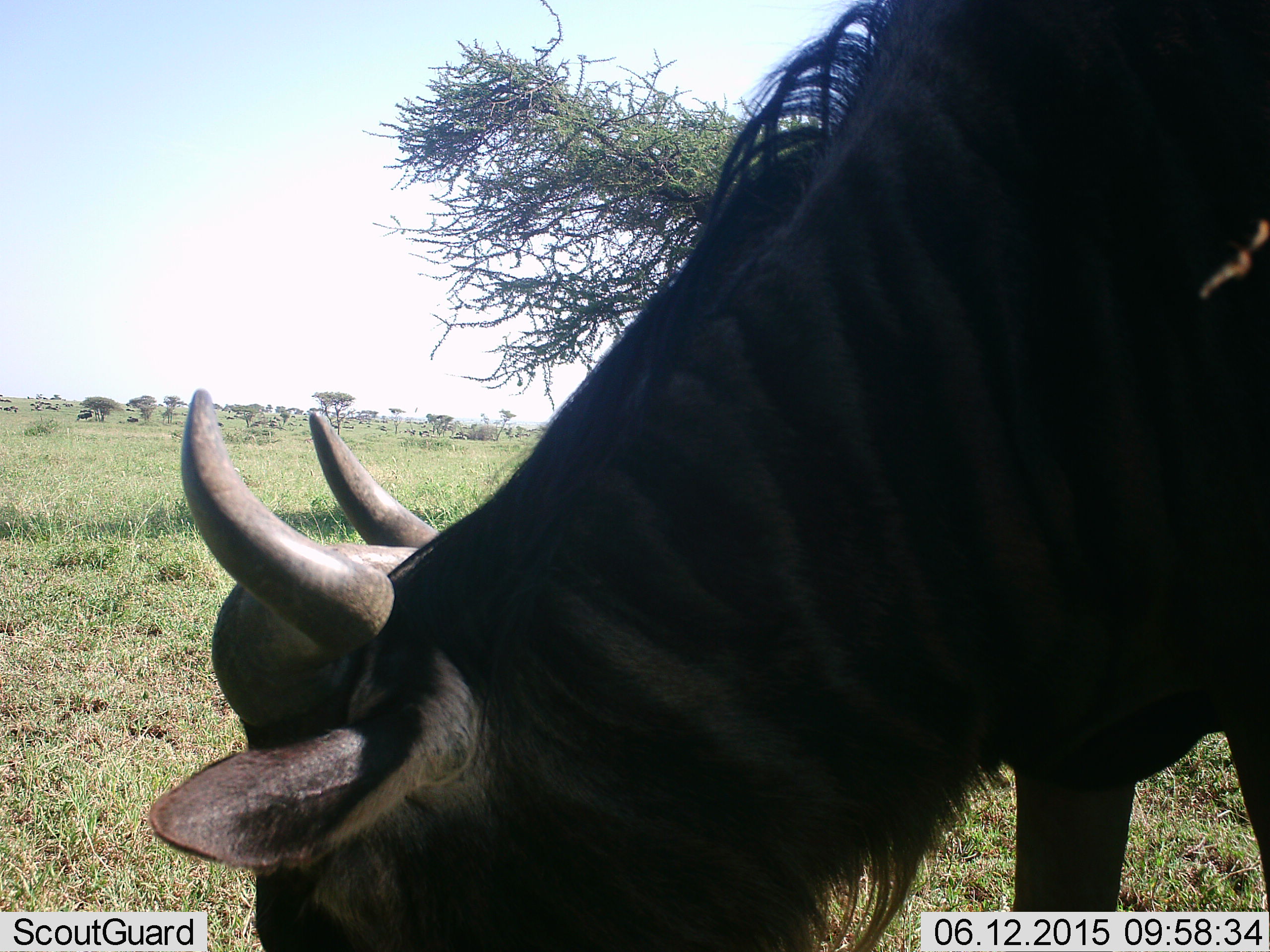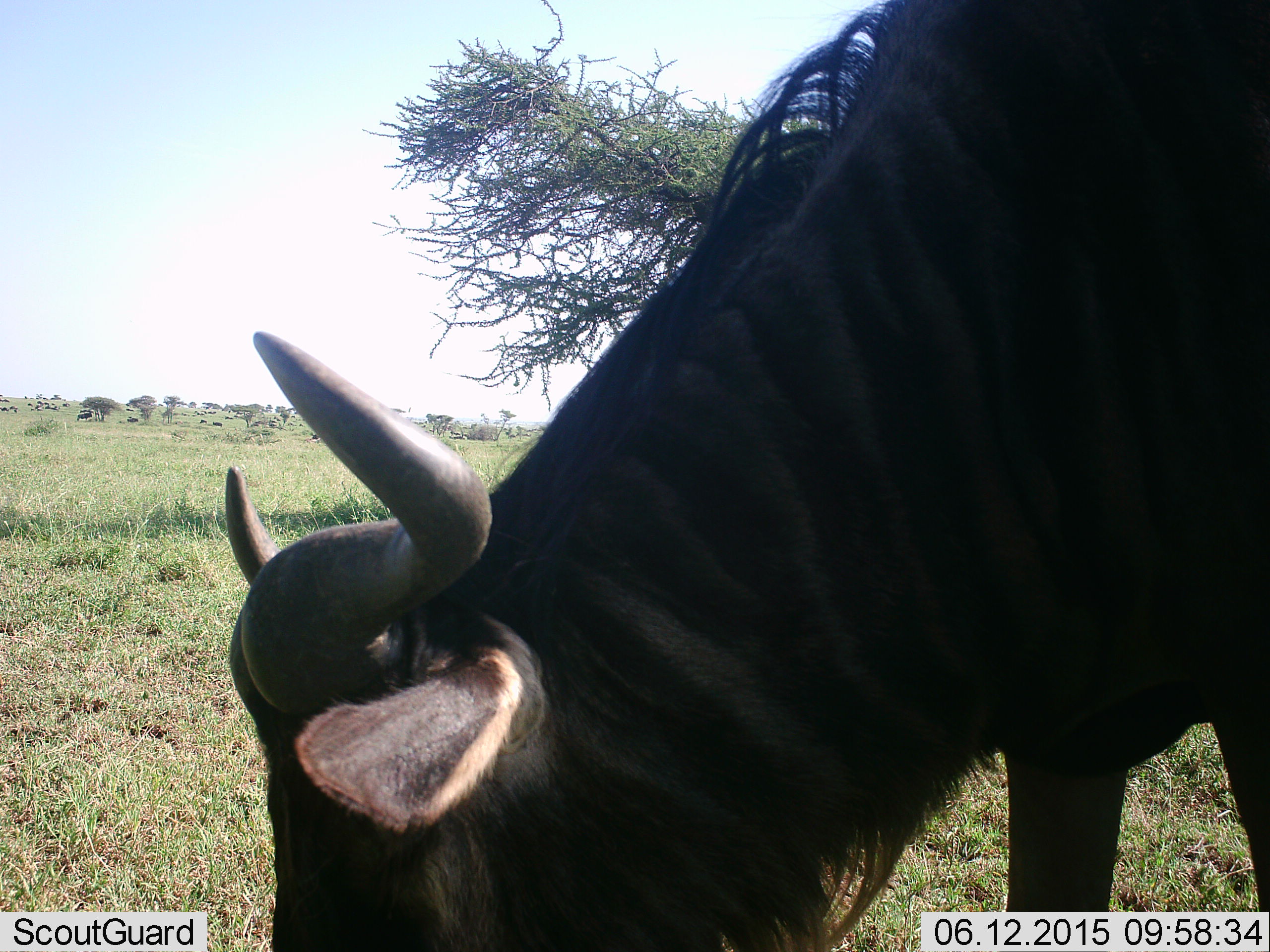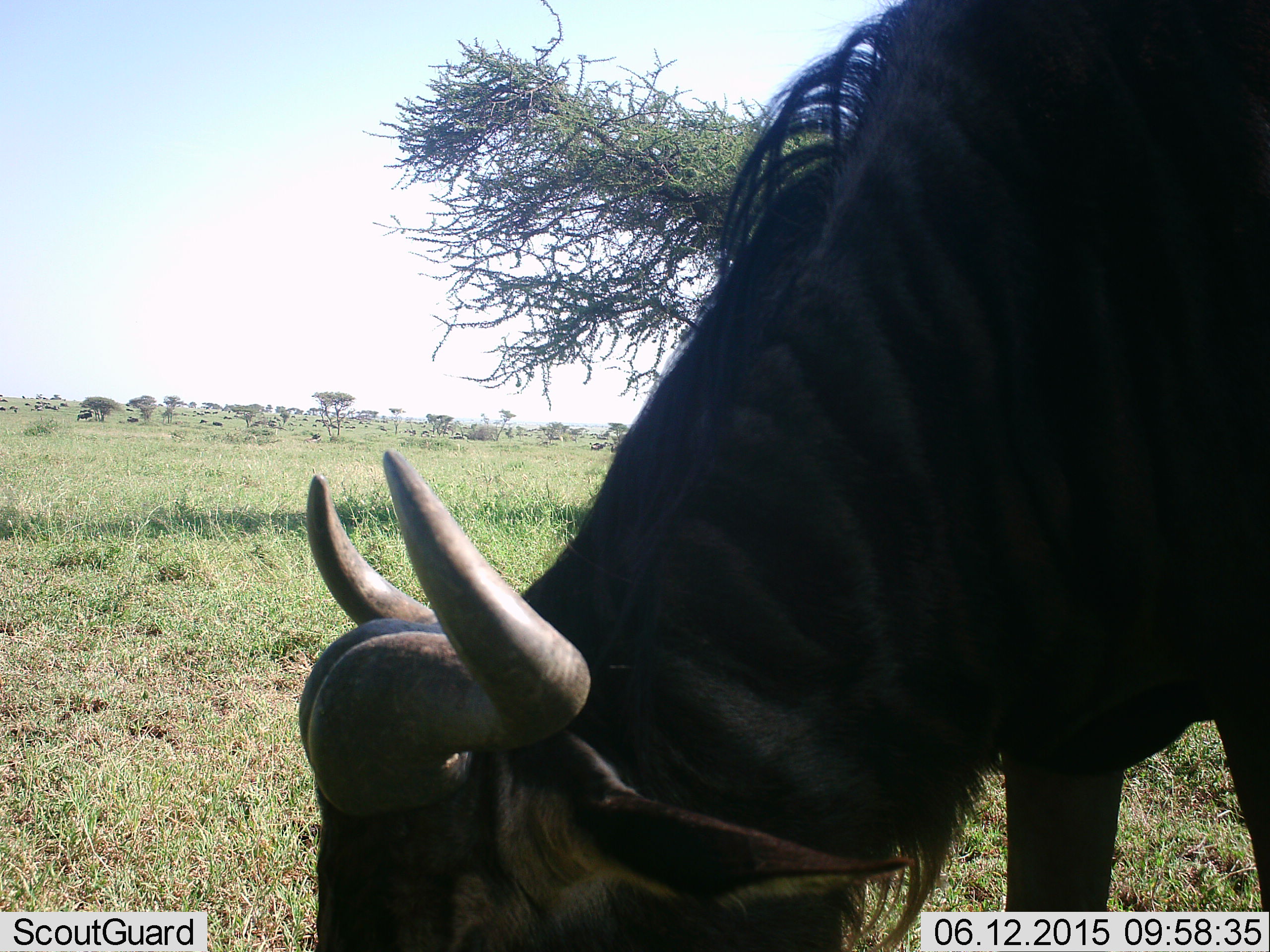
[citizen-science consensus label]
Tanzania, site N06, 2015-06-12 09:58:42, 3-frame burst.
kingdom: Animalia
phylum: Chordata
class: Mammalia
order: Artiodactyla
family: Bovidae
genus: Connochaetes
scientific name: Connochaetes taurinus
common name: blue wildebeest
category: wildebeest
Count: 1.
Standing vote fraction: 30%.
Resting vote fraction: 10%.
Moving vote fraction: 0%.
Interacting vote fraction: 0%.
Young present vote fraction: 0%.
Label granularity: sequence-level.